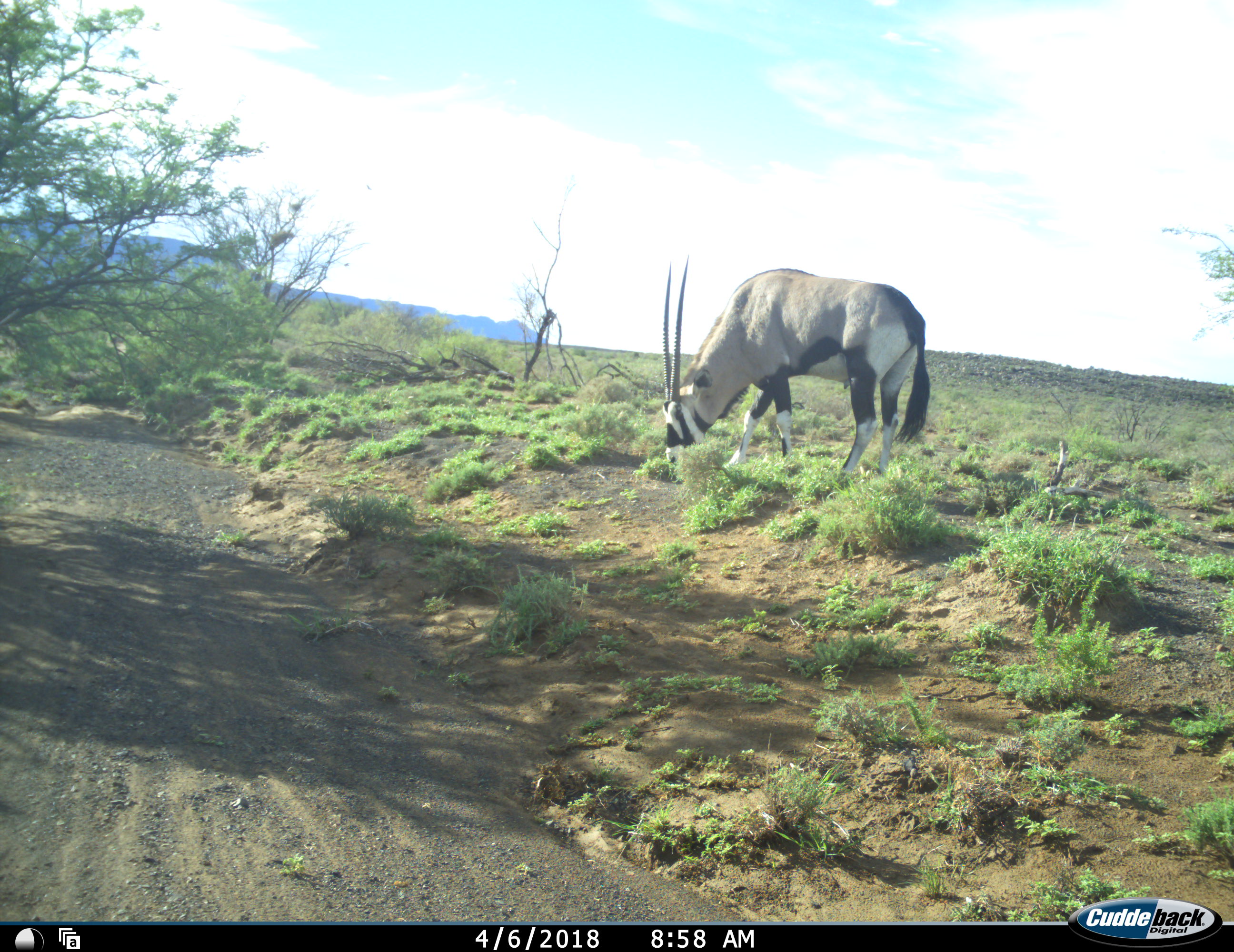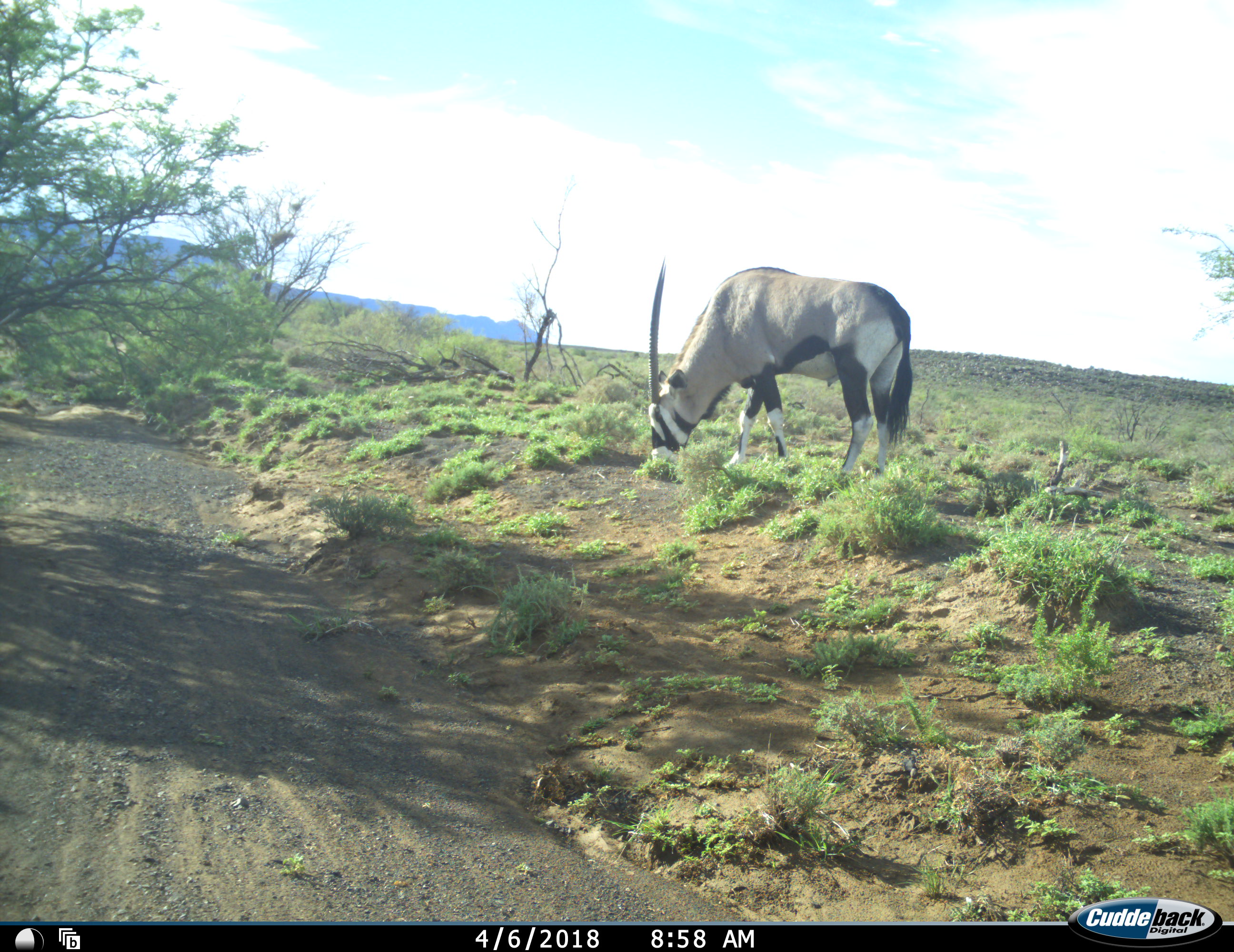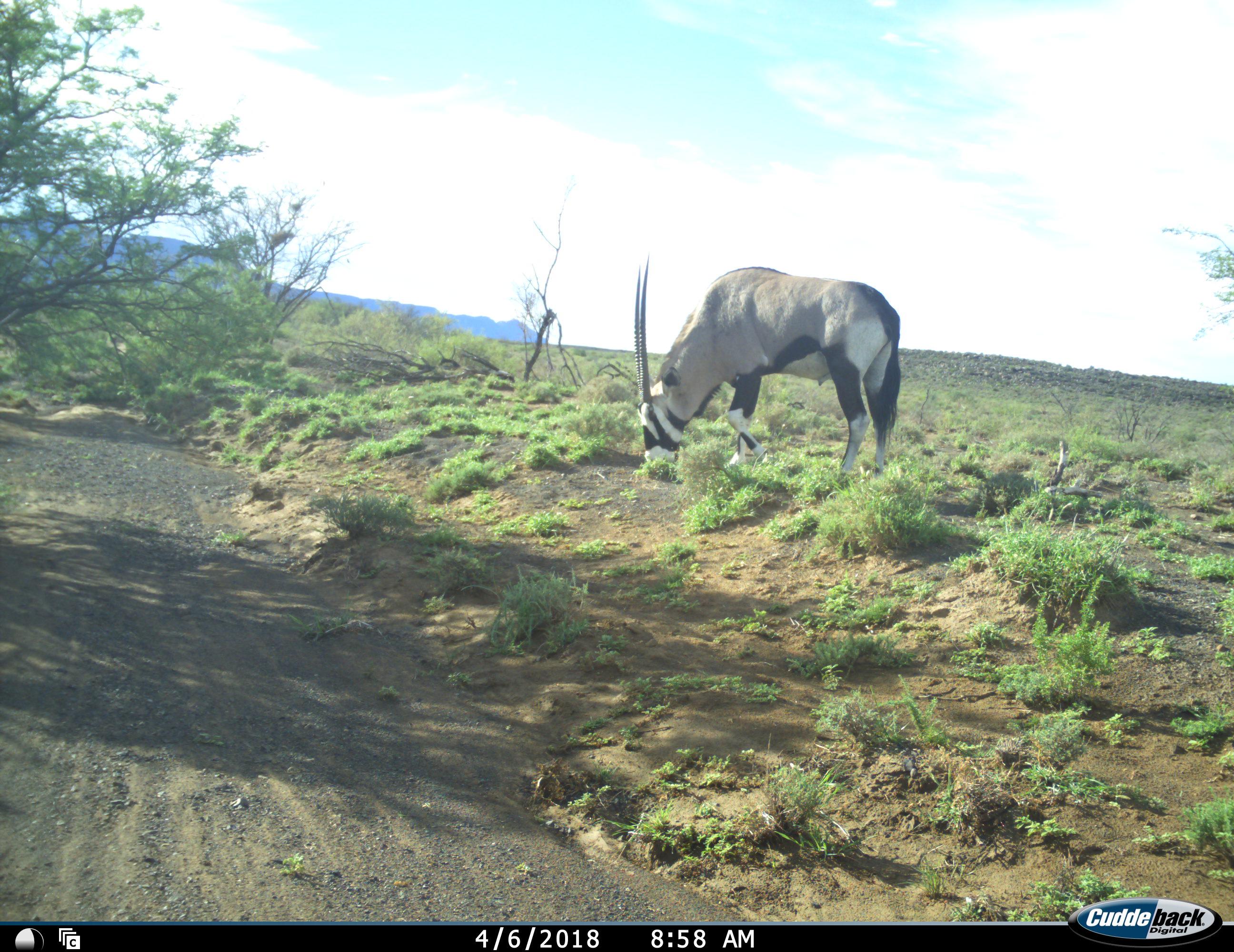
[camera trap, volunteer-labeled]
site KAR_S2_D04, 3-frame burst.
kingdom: Animalia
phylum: Chordata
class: Mammalia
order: Artiodactyla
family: Bovidae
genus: Oryx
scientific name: Oryx gazella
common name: gemsbok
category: oryx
Oryx (gemsbok) (Oryx gazella), count 1. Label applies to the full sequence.